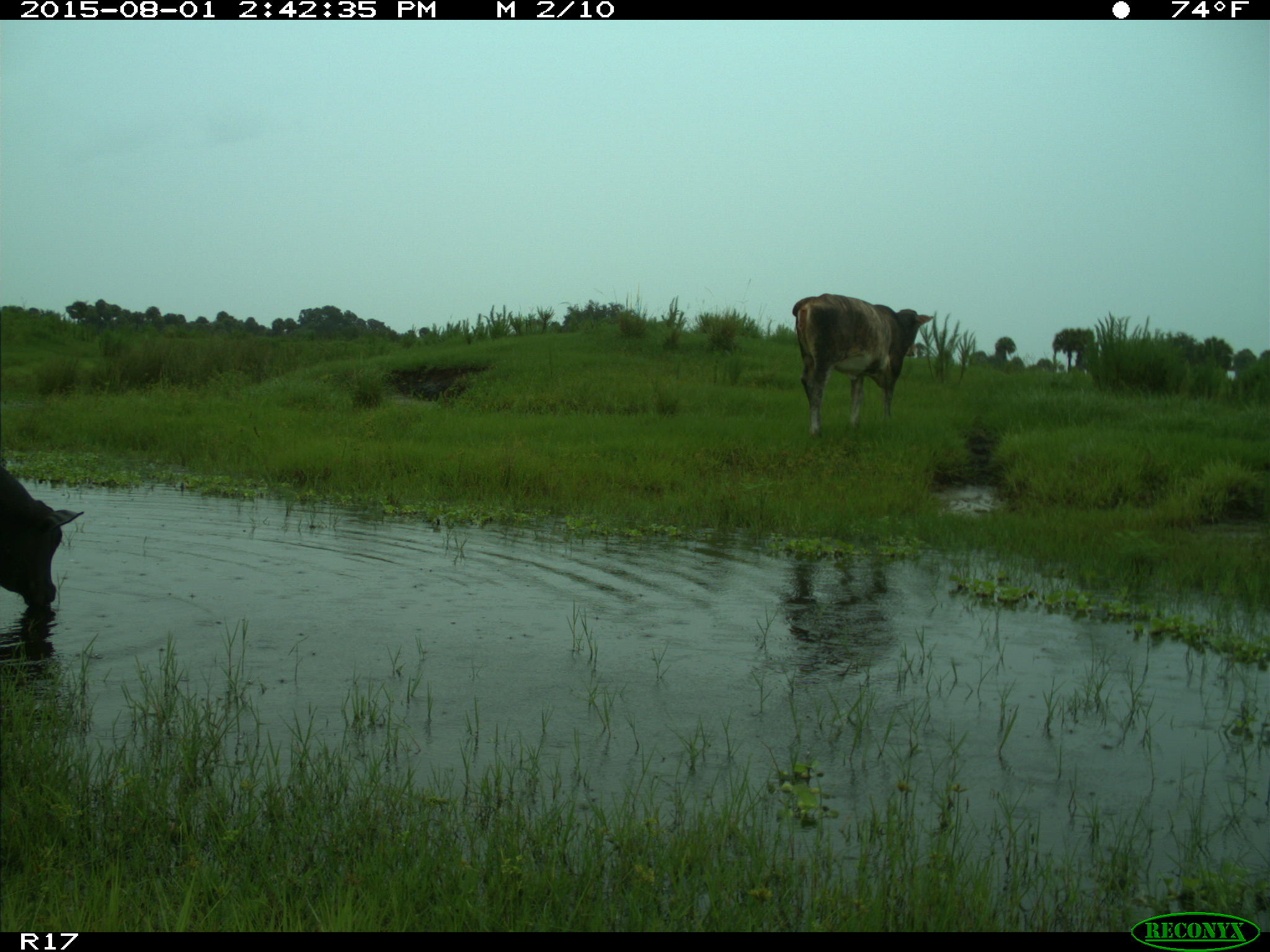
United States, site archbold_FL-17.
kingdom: Animalia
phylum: Chordata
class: Mammalia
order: Artiodactyla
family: Bovidae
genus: Bos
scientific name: Bos taurus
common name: domestic cow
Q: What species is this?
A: Bos taurus (domestic cow).